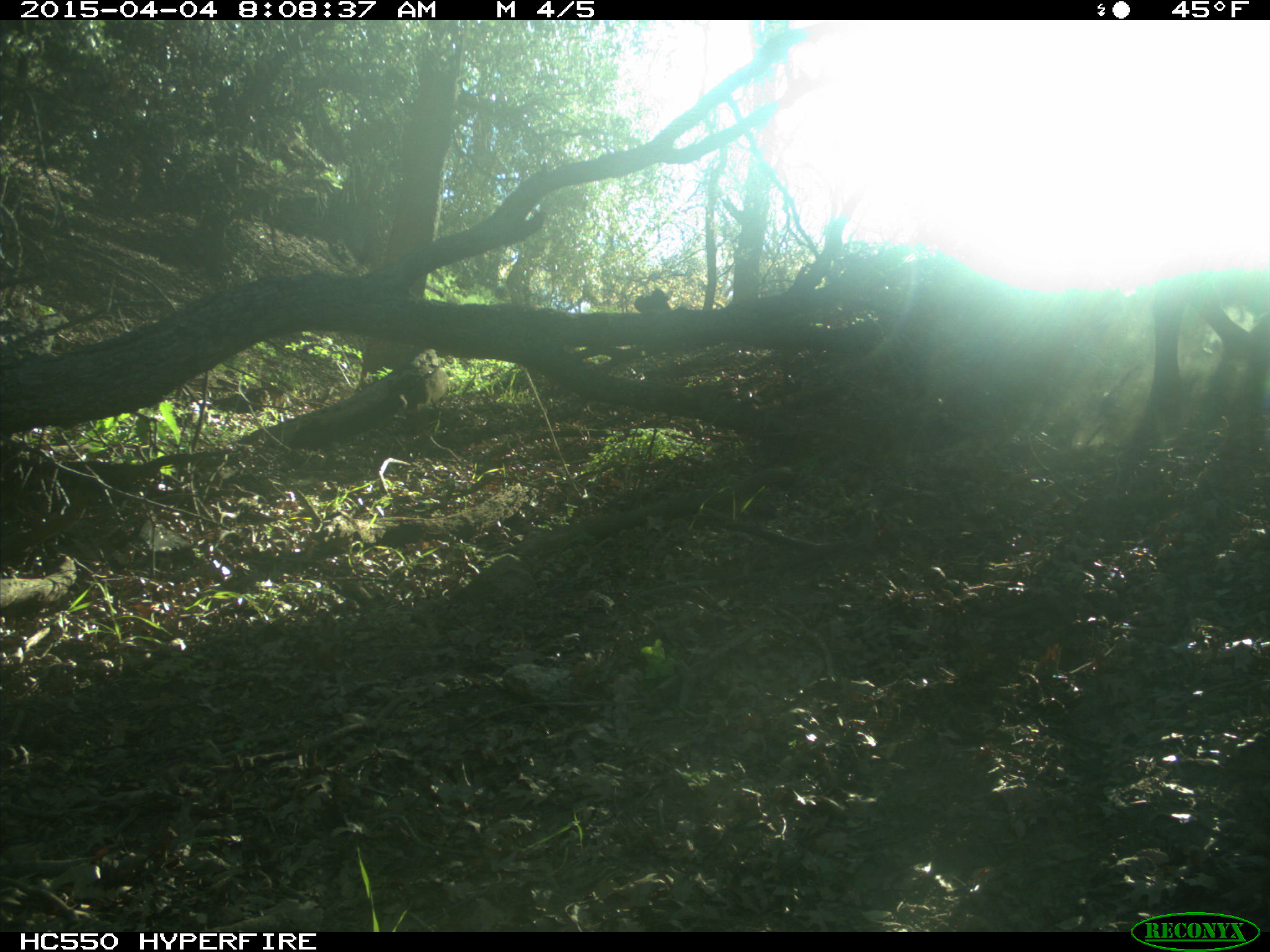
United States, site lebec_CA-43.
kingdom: Animalia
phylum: Chordata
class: Mammalia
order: Artiodactyla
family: Bovidae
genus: Bos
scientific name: Bos taurus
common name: domestic cow